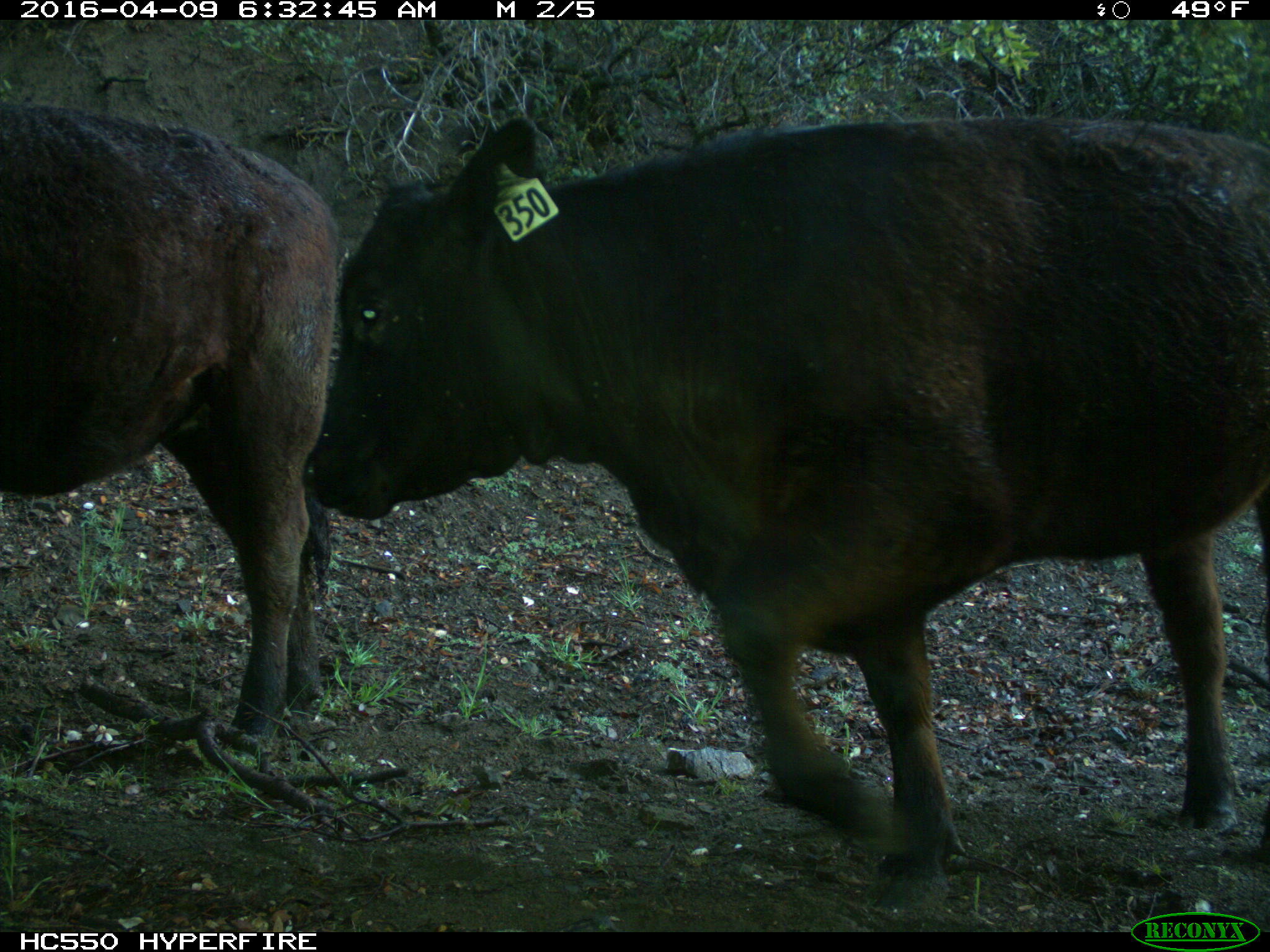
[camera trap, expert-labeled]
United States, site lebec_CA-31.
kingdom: Animalia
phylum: Chordata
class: Mammalia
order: Artiodactyla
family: Bovidae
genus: Bos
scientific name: Bos taurus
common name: domestic cow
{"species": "Bos taurus (domestic cow)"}